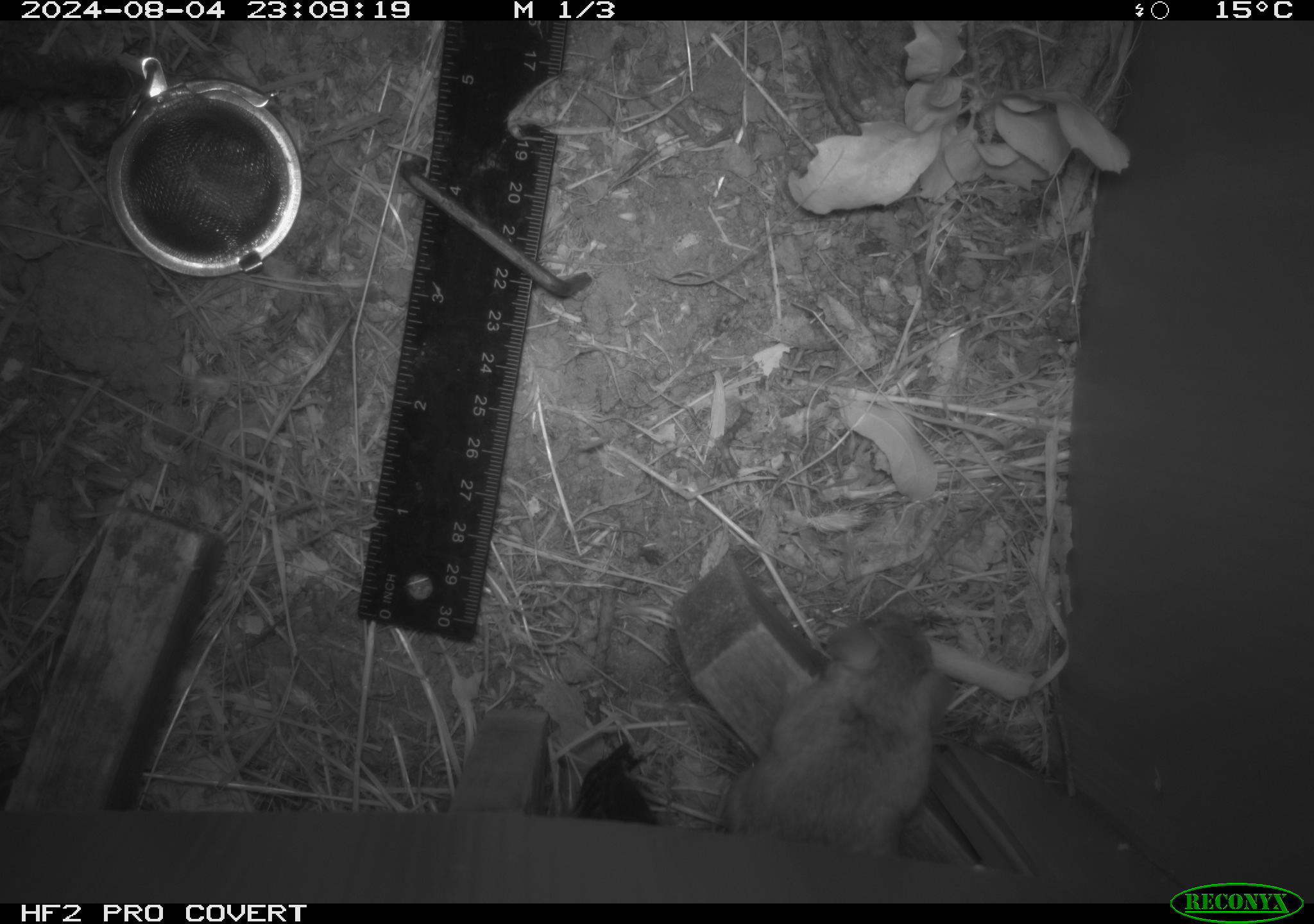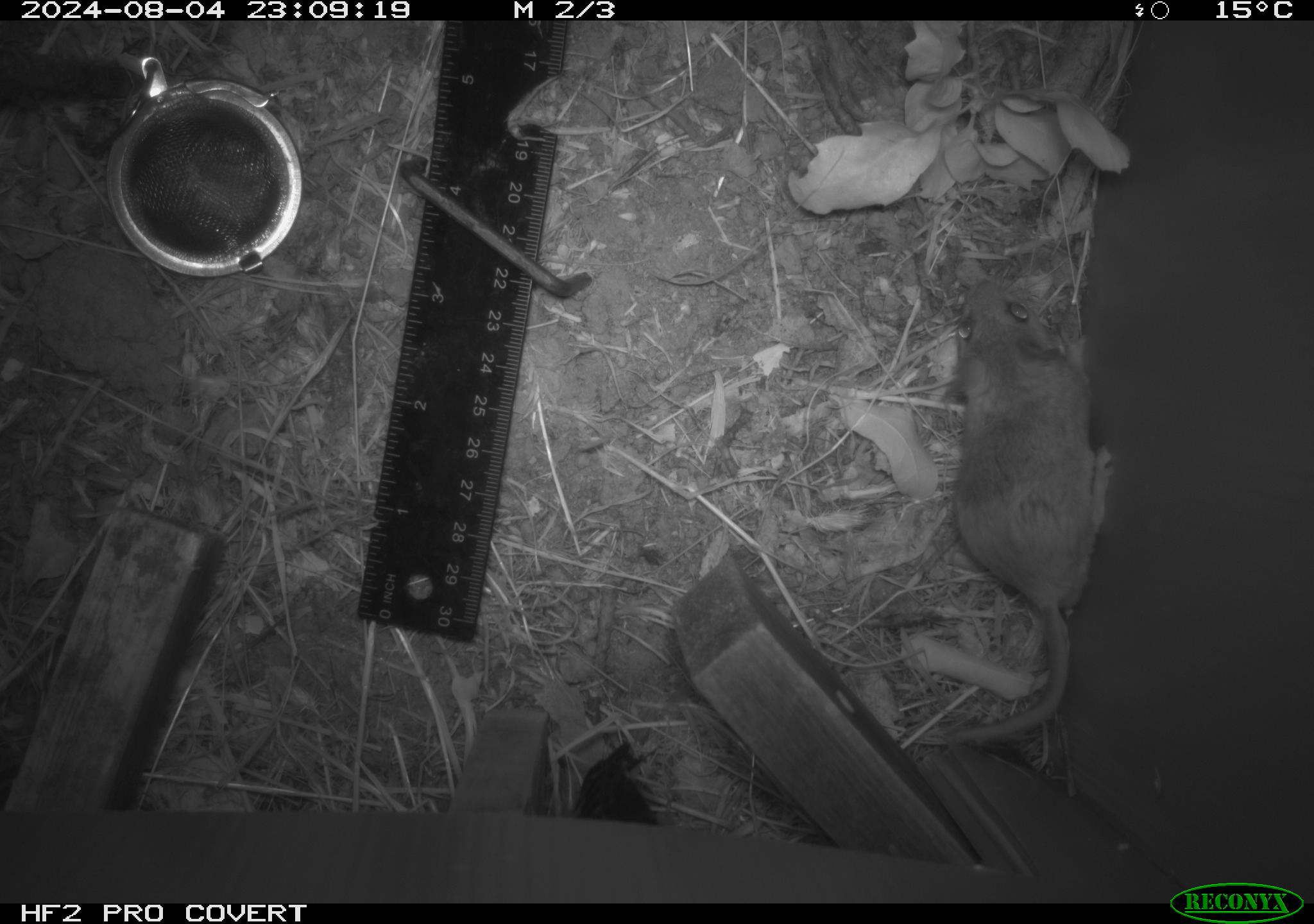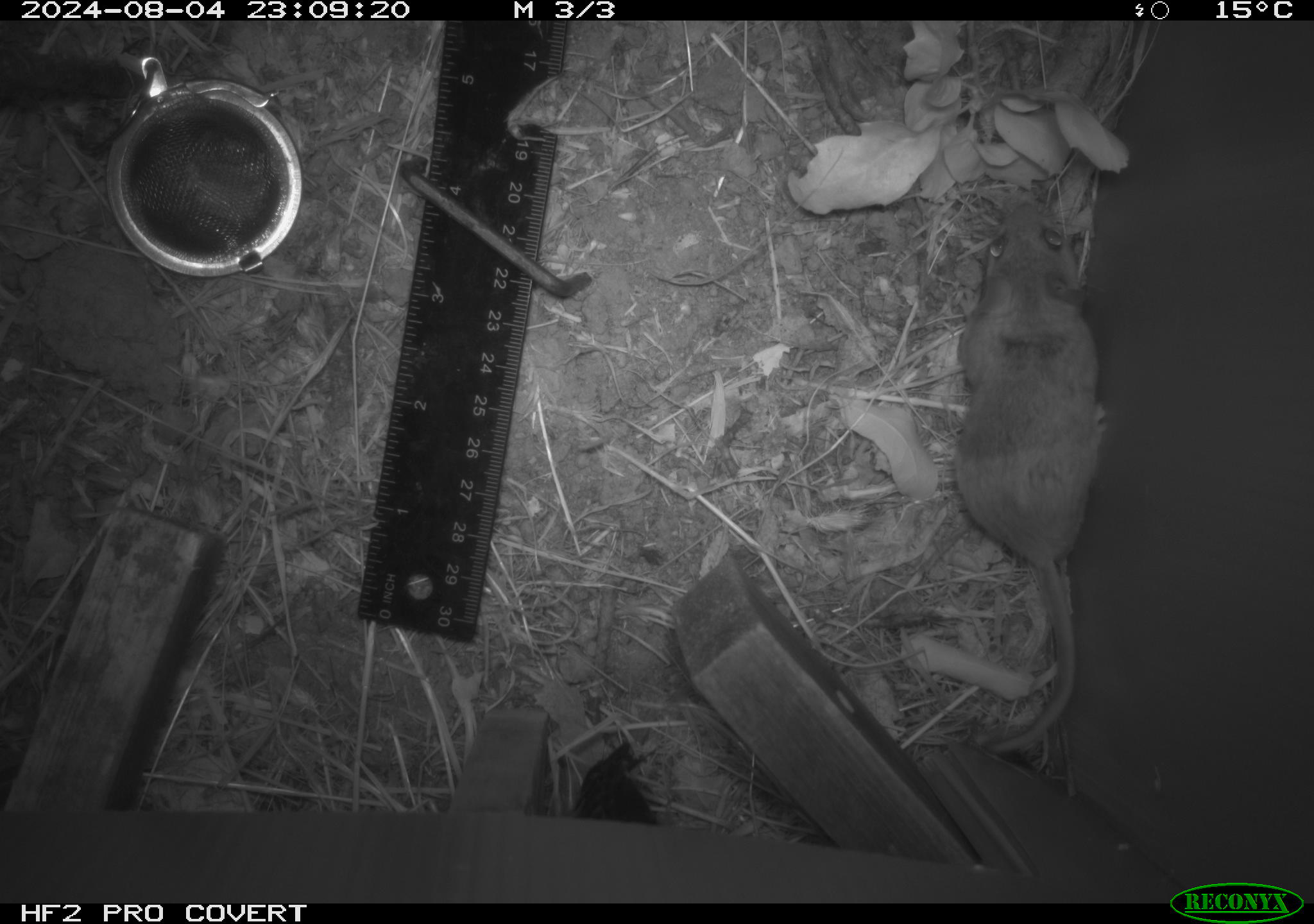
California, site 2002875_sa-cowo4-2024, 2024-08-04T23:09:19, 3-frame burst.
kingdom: Animalia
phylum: Chordata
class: Mammalia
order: Rodentia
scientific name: Rodentia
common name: rodent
Rodent (Rodentia).